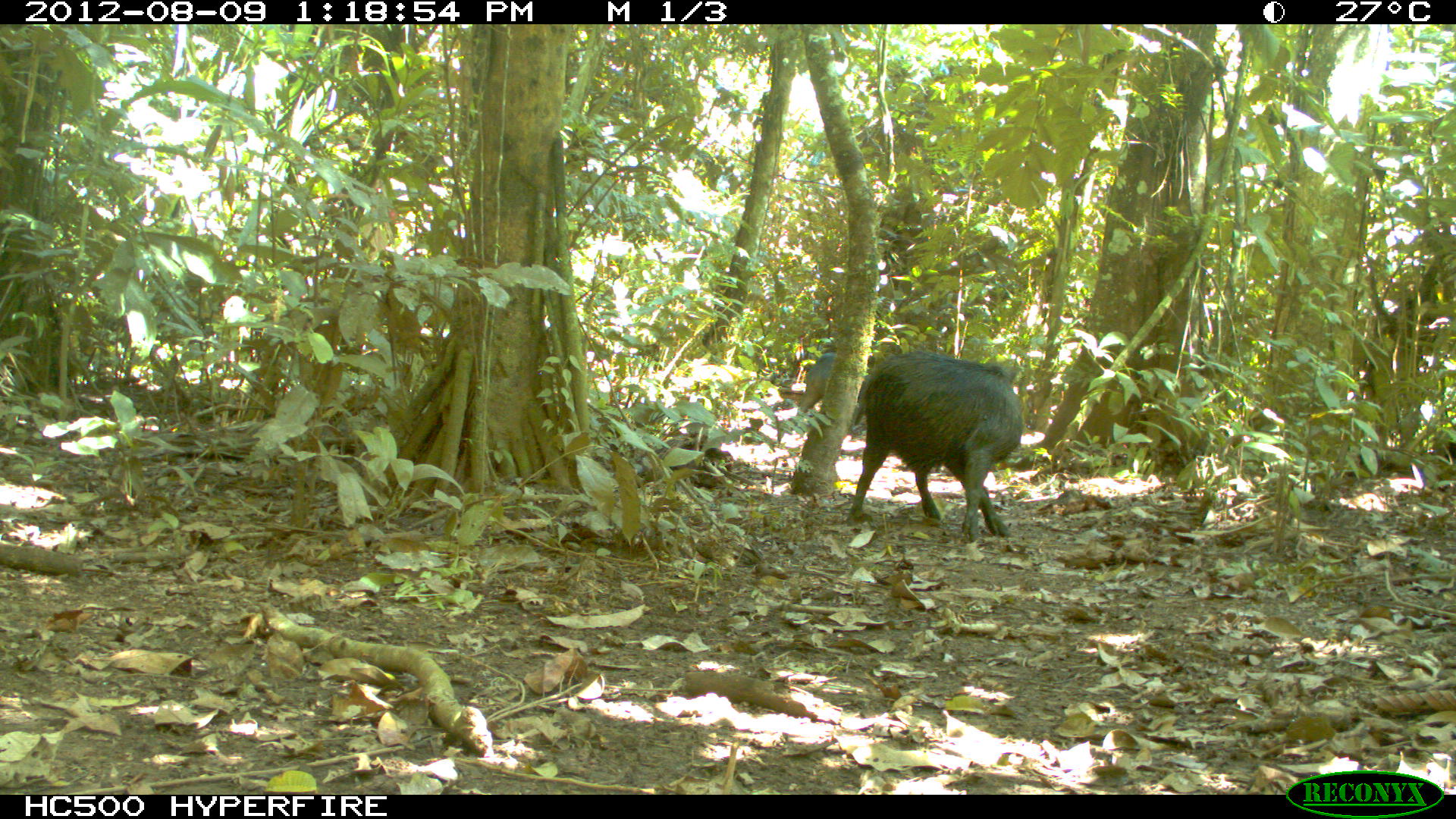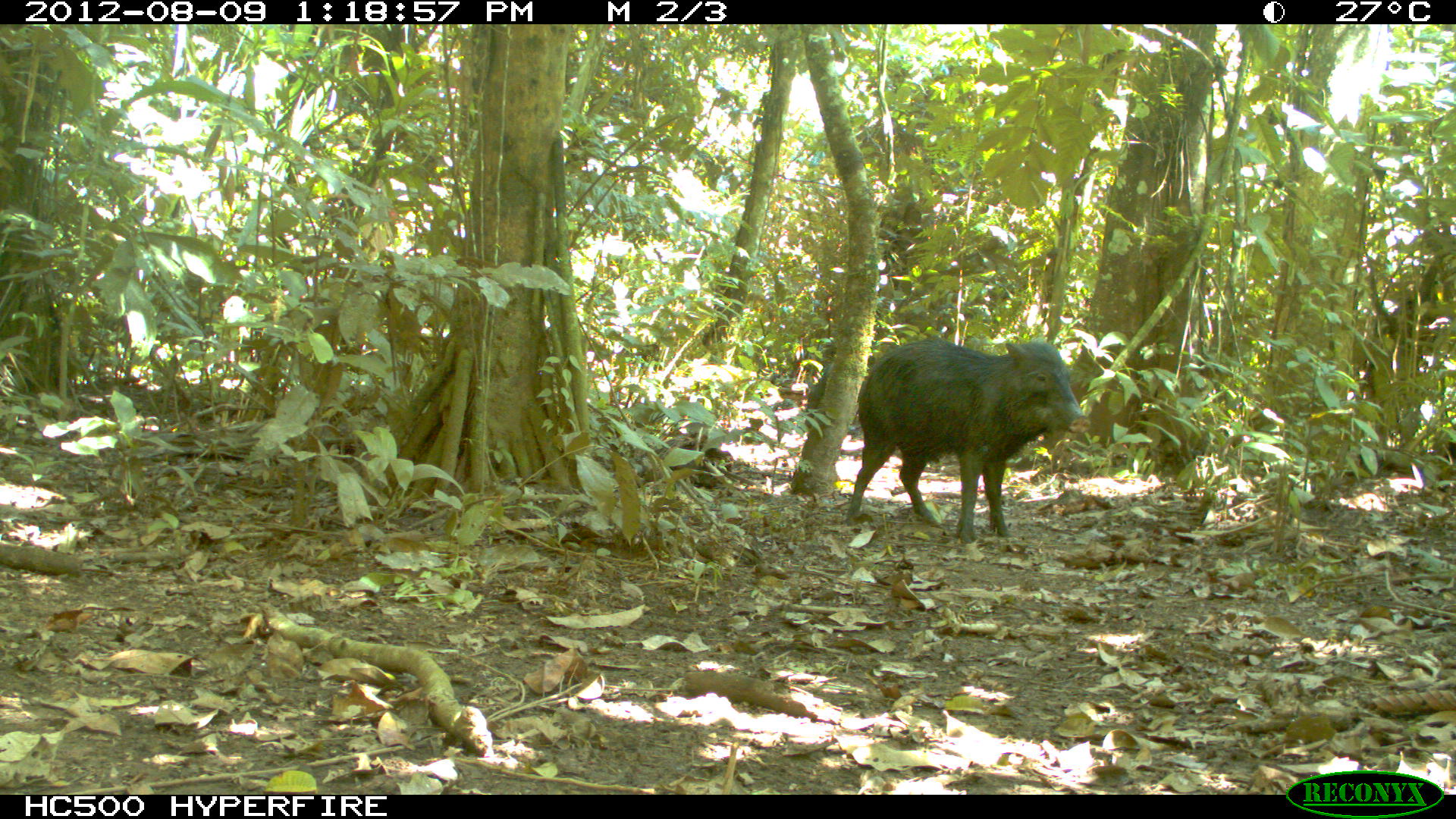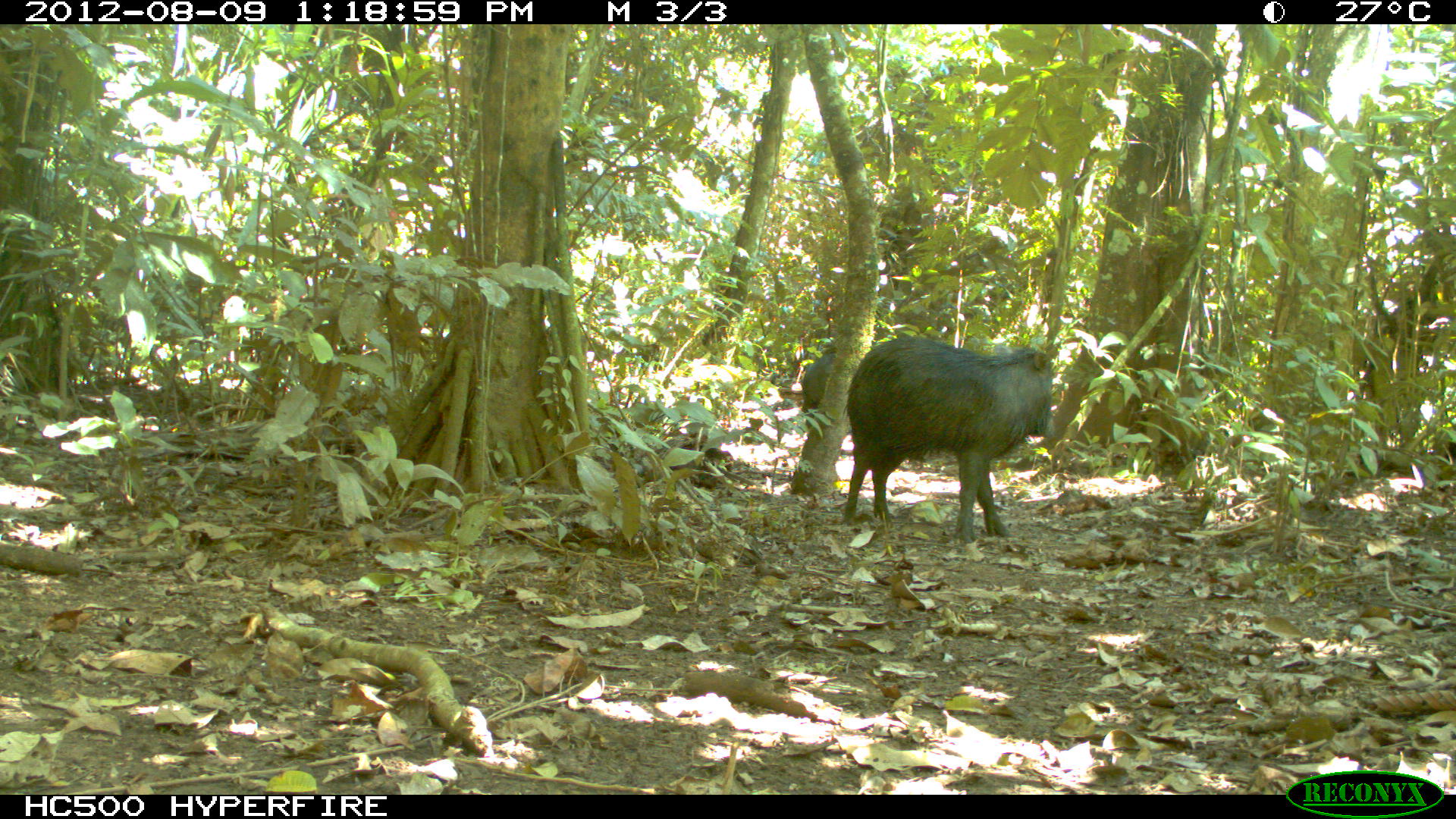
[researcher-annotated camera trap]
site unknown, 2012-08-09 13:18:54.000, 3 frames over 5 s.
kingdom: Animalia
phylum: Chordata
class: Mammalia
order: Artiodactyla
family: Tayassuidae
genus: Tayassu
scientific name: Tayassu pecari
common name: white-lipped peccary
Tayassu pecari (white-lipped peccary).